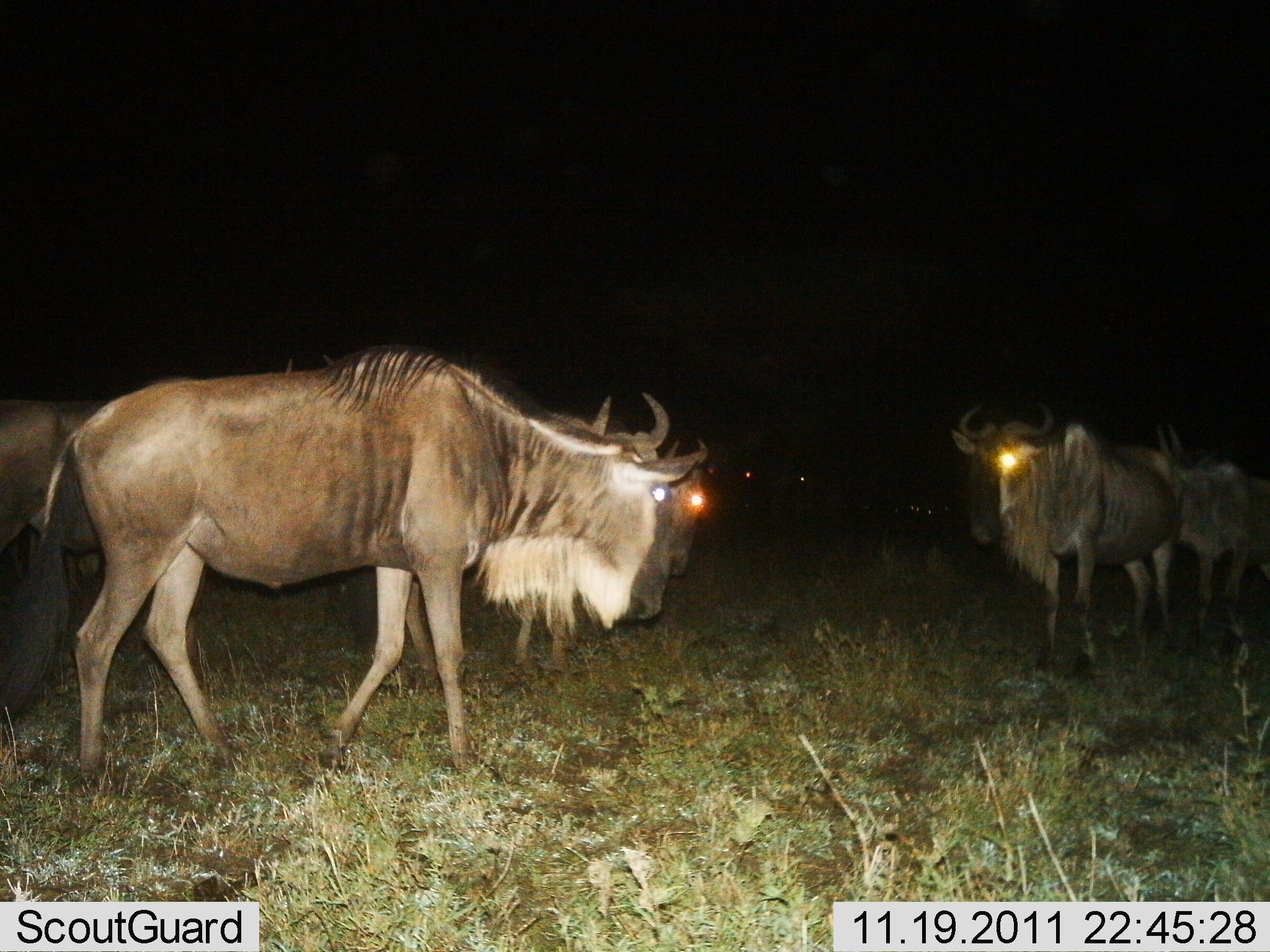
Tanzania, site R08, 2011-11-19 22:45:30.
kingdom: Animalia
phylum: Chordata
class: Mammalia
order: Artiodactyla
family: Bovidae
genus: Connochaetes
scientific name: Connochaetes taurinus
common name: blue wildebeest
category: wildebeest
Wildebeest (blue wildebeest) (Connochaetes taurinus), count 5. Behavior (volunteer vote fractions): standing 92%, resting 0%, moving 33%, interacting 0%. Young present (vote fraction): 0%. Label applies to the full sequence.